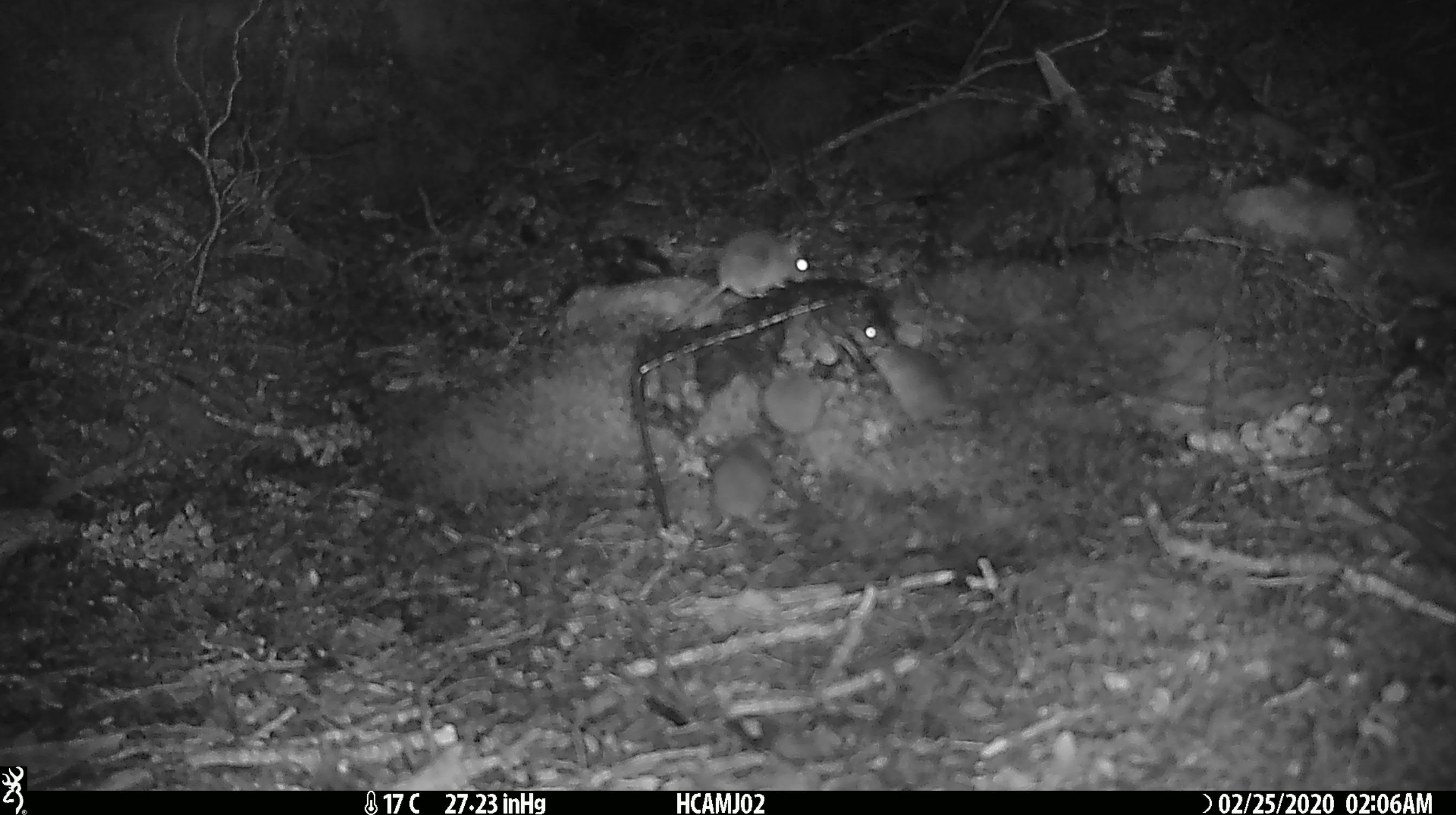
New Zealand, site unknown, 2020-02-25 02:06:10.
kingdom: Animalia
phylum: Chordata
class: Mammalia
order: Rodentia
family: Muridae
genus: Mus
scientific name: Mus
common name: mouse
Mouse (Mus).